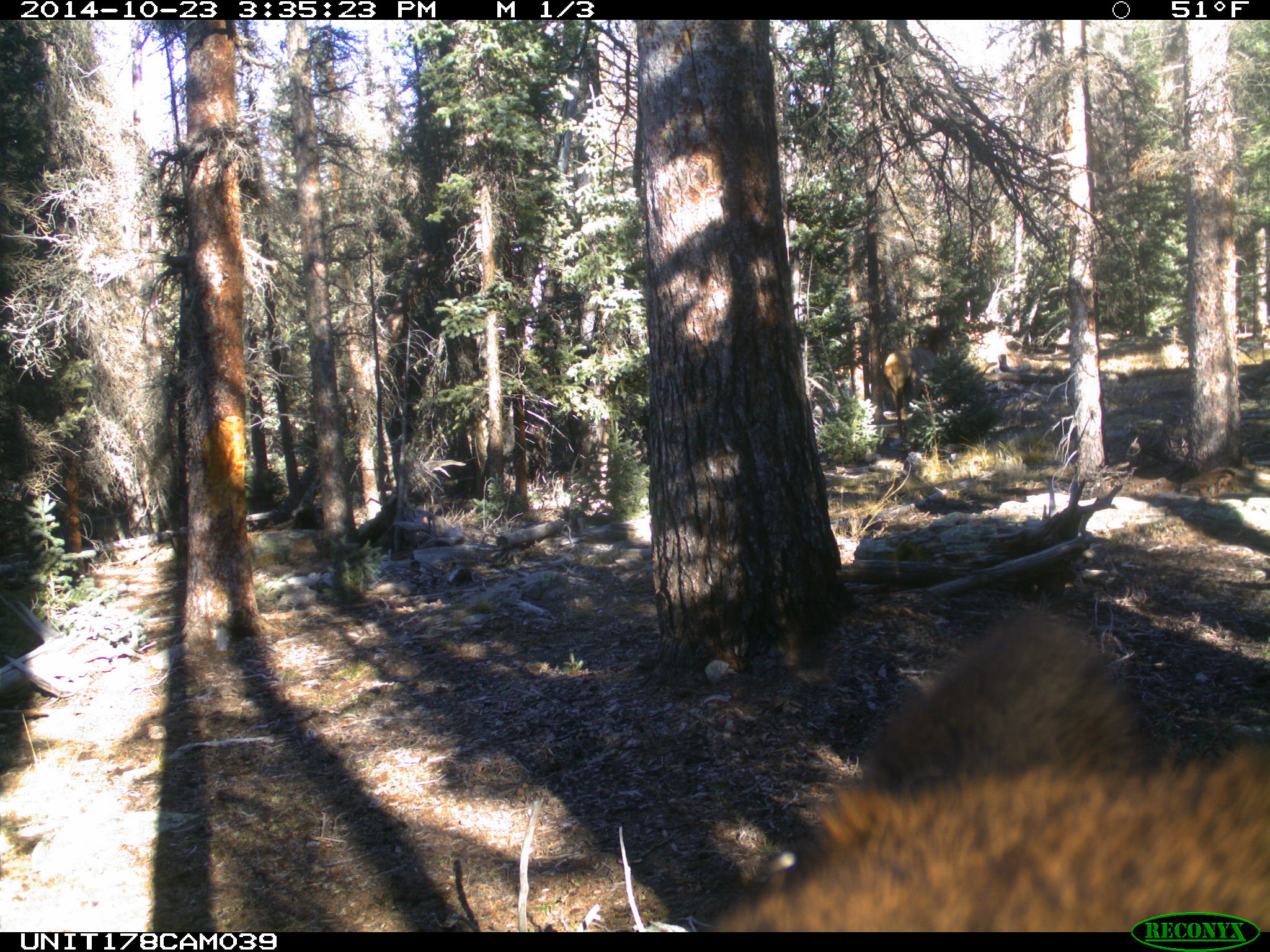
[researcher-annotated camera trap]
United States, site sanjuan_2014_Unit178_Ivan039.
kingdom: Animalia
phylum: Chordata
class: Mammalia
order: Artiodactyla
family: Cervidae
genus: Cervus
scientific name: Cervus elaphus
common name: red deer